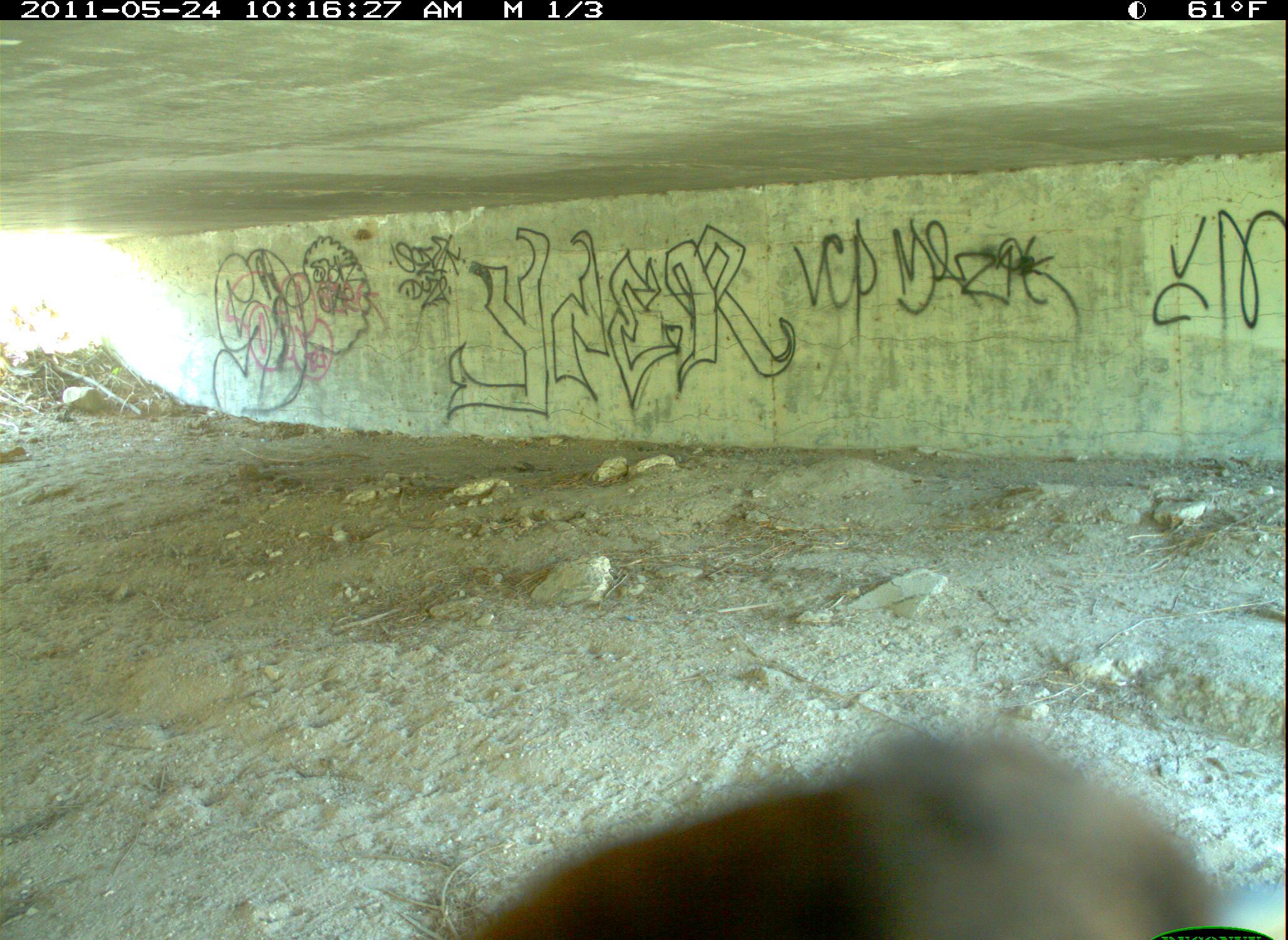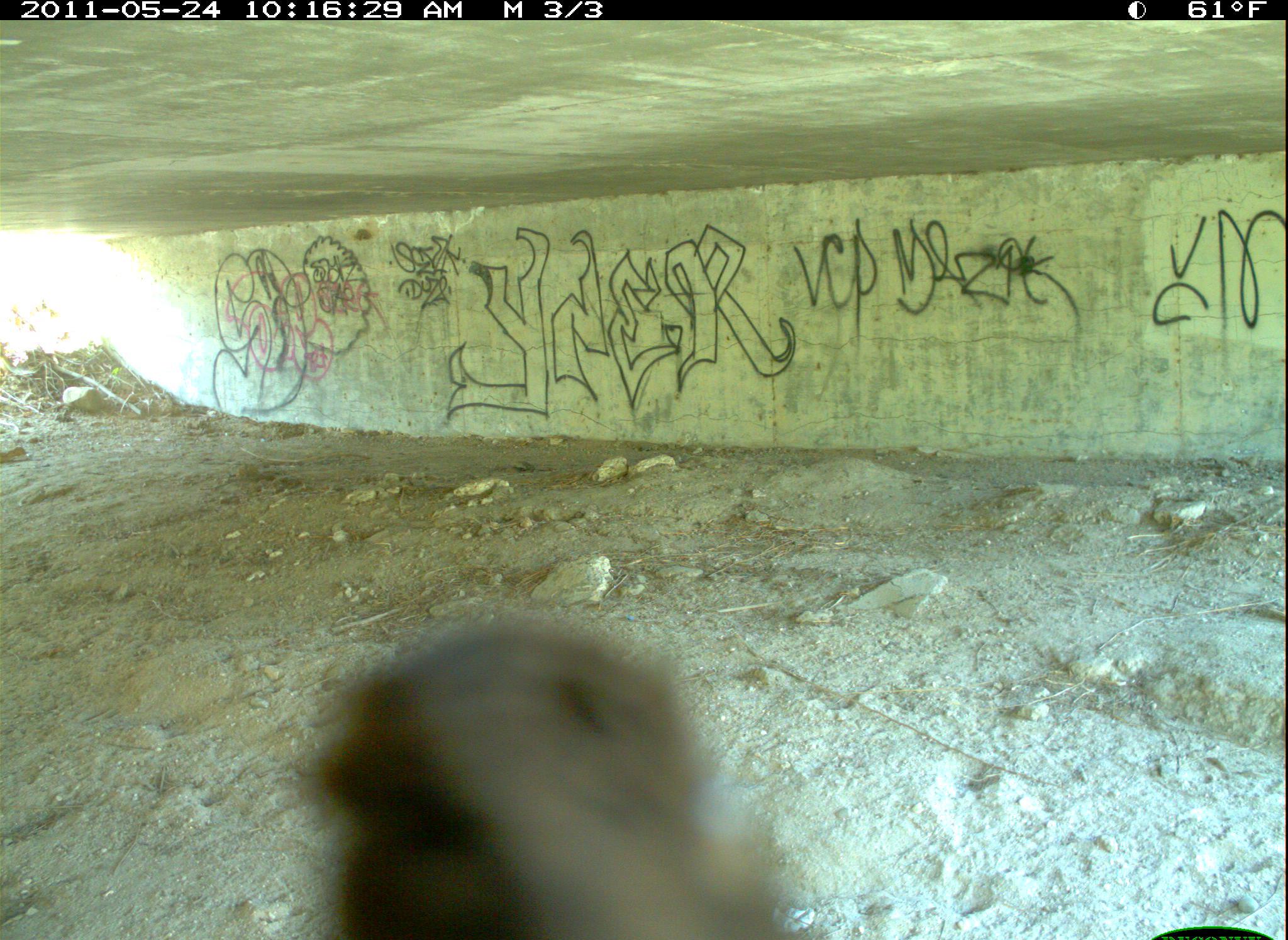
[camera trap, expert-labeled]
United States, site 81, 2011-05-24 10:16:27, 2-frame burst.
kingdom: Animalia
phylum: Chordata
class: Aves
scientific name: Aves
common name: bird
Bird (Aves).